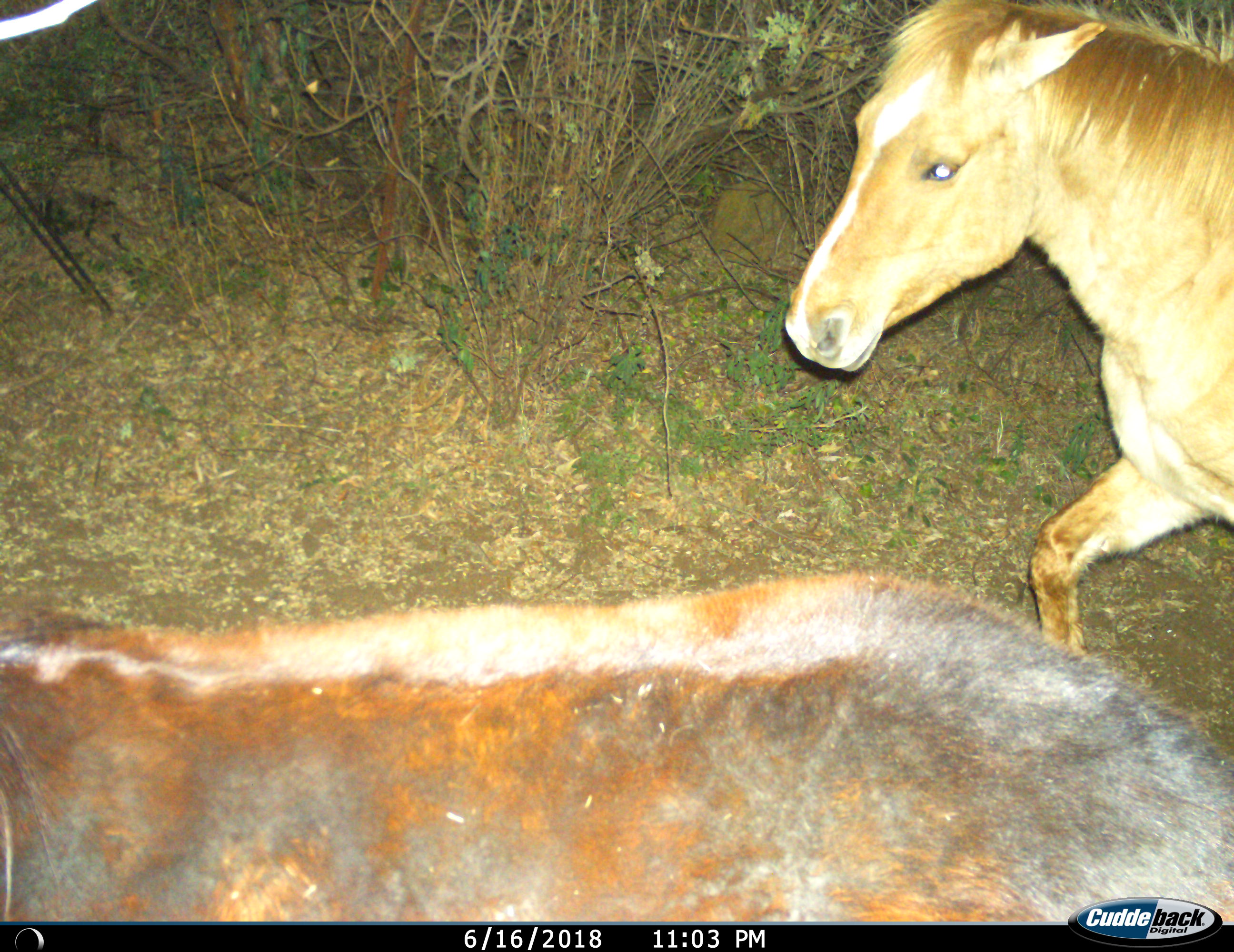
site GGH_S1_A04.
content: unidentified animal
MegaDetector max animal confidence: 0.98